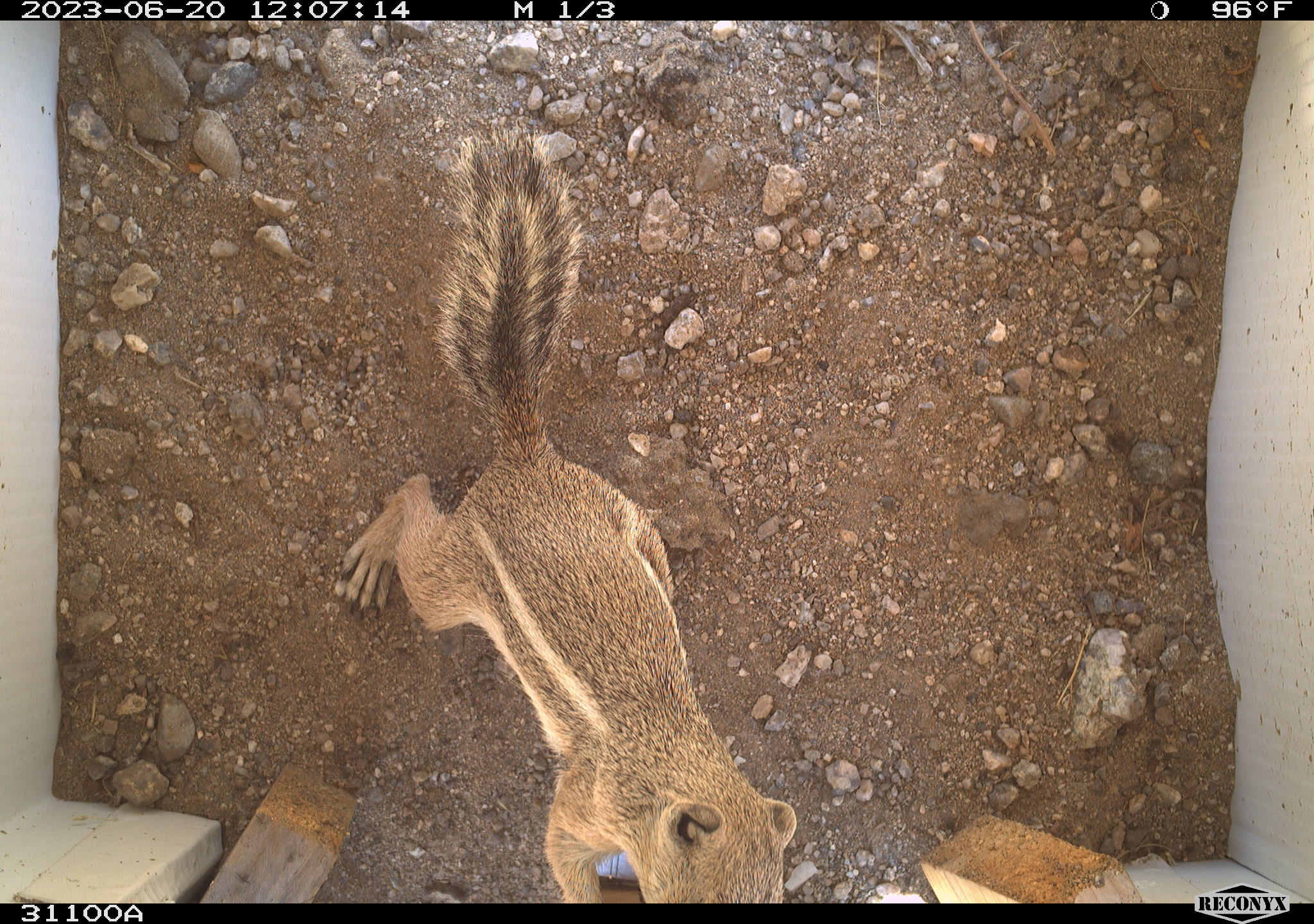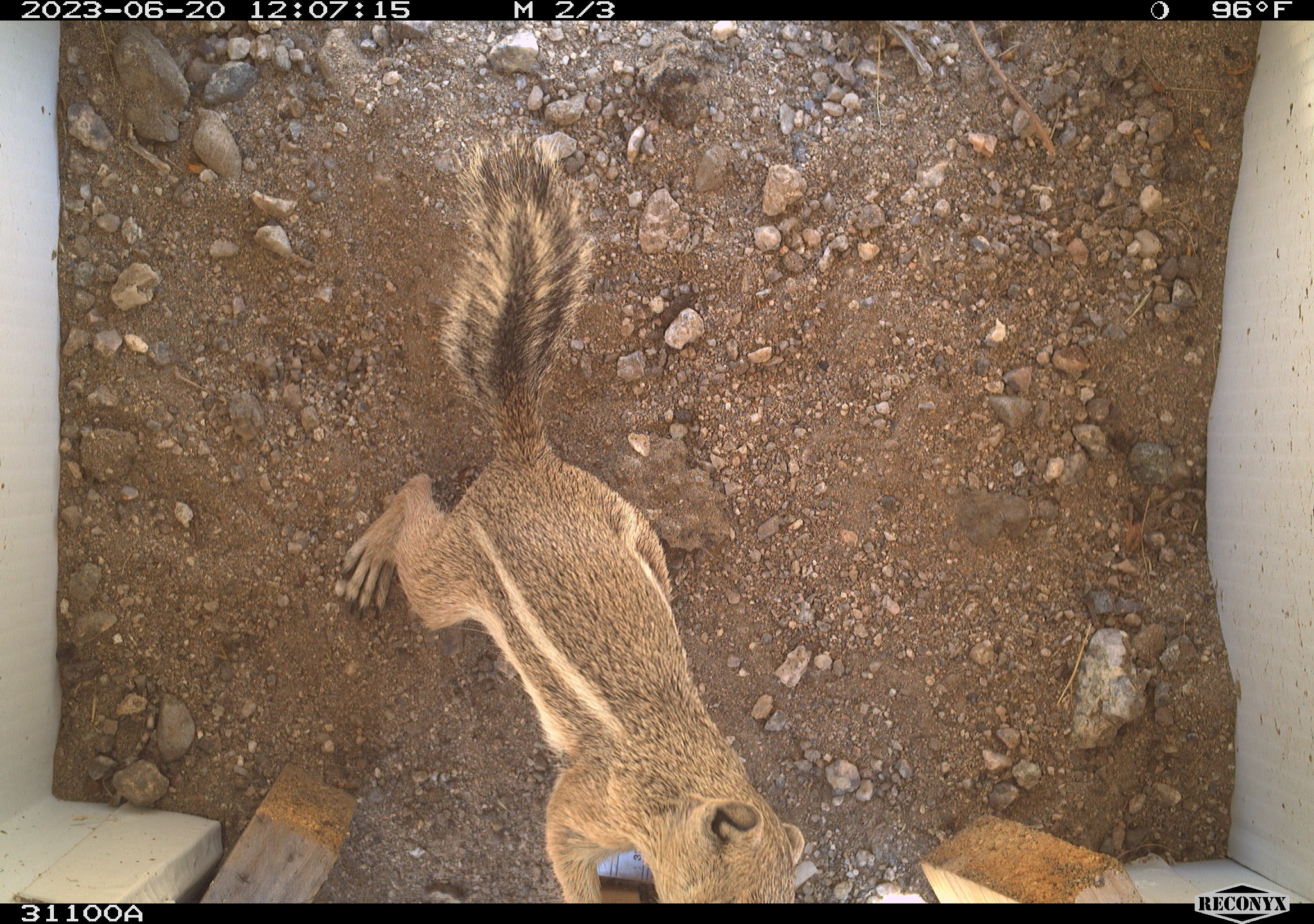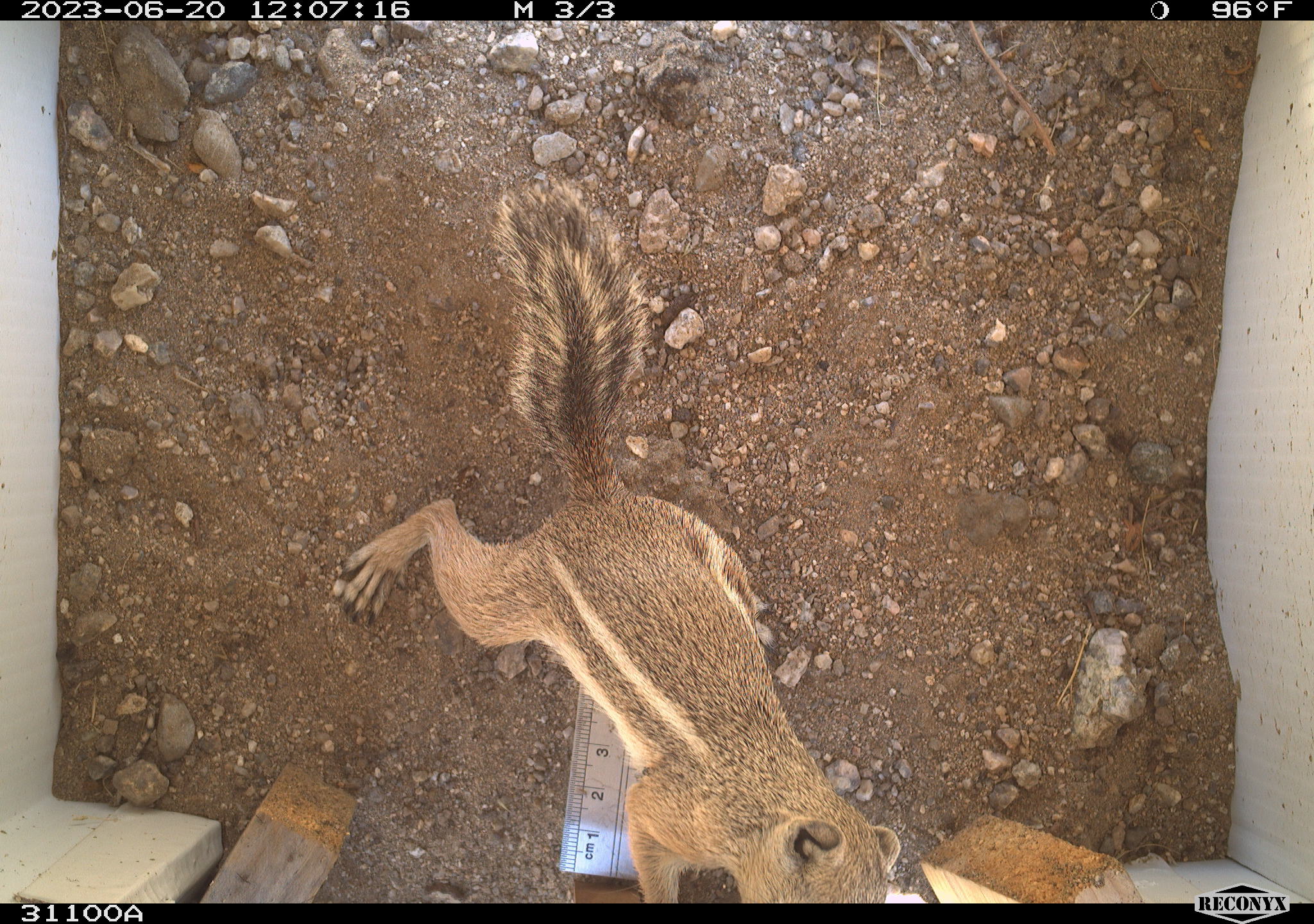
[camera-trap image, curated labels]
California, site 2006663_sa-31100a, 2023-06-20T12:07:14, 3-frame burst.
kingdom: Animalia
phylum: Chordata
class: Mammalia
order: Rodentia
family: Sciuridae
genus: Ammospermophilus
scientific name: Ammospermophilus leucurus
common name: white-tailed antelope squirrel